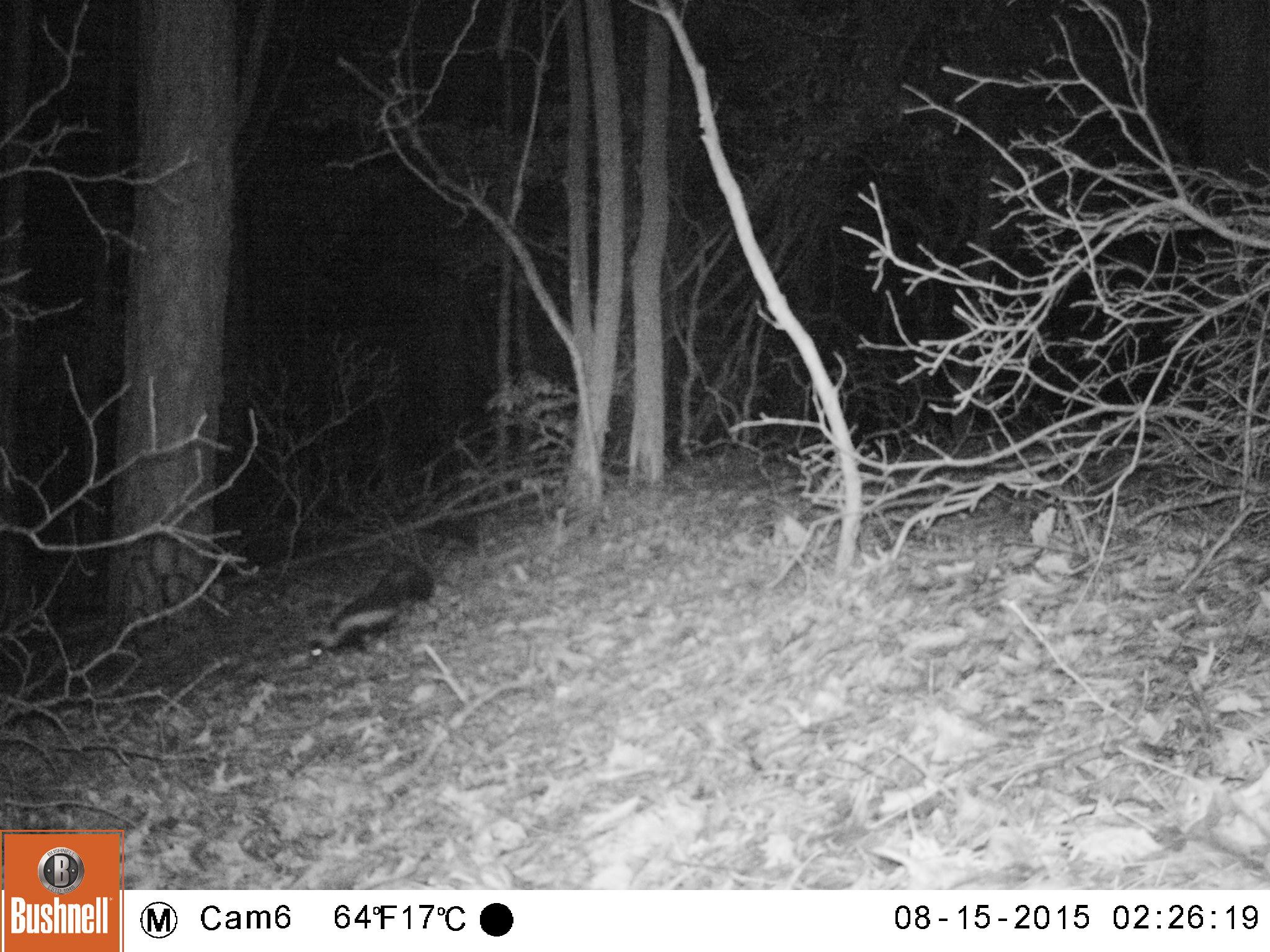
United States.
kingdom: Animalia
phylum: Chordata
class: Mammalia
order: Carnivora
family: Mephitidae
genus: Mephitis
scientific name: Mephitis mephitis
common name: striped skunk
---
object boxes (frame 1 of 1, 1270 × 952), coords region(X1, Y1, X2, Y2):
Striped Skunk: region(299, 545, 439, 673)